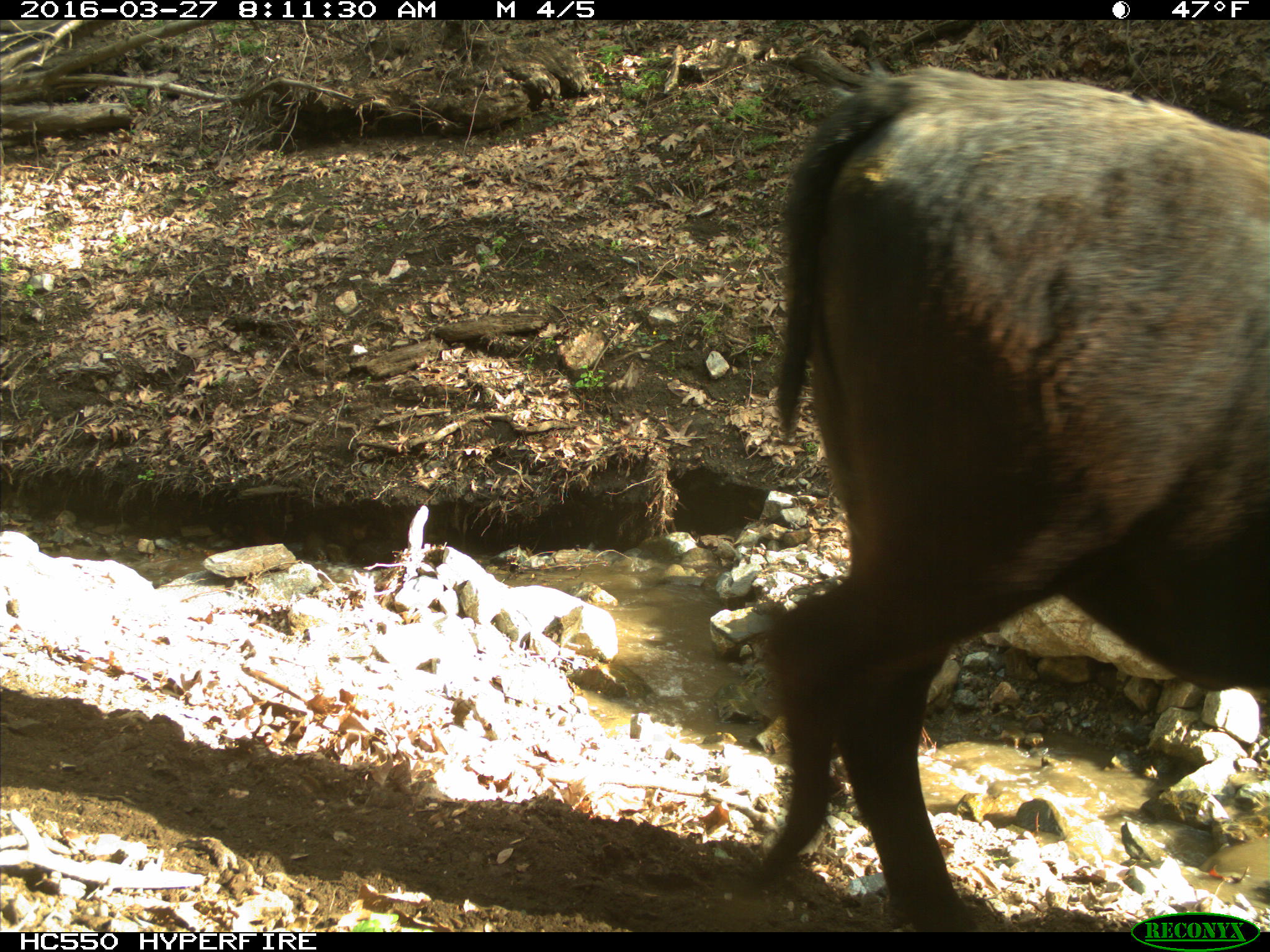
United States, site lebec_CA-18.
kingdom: Animalia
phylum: Chordata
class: Mammalia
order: Artiodactyla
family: Bovidae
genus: Bos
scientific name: Bos taurus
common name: domestic cow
Bos taurus (domestic cow).